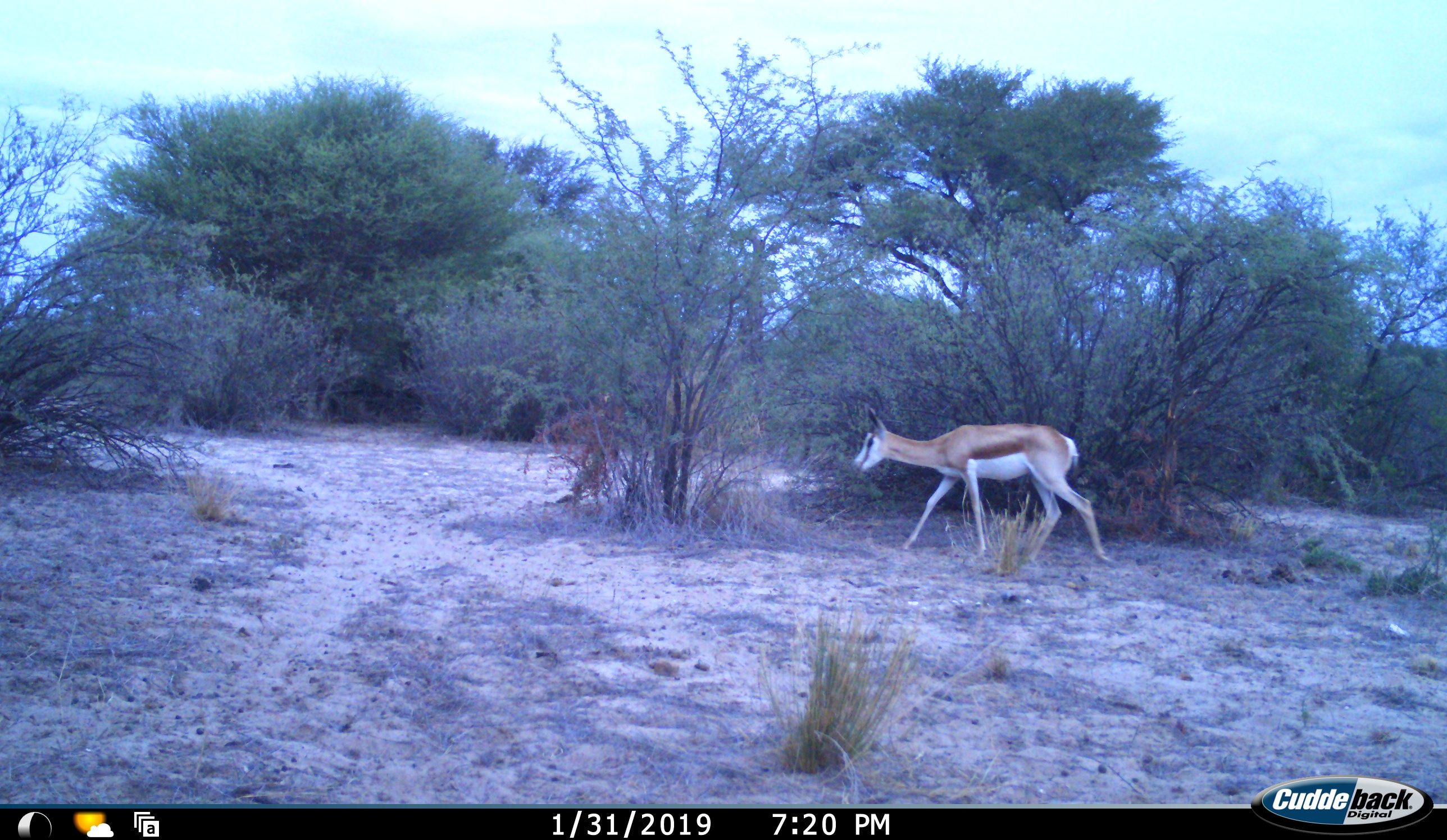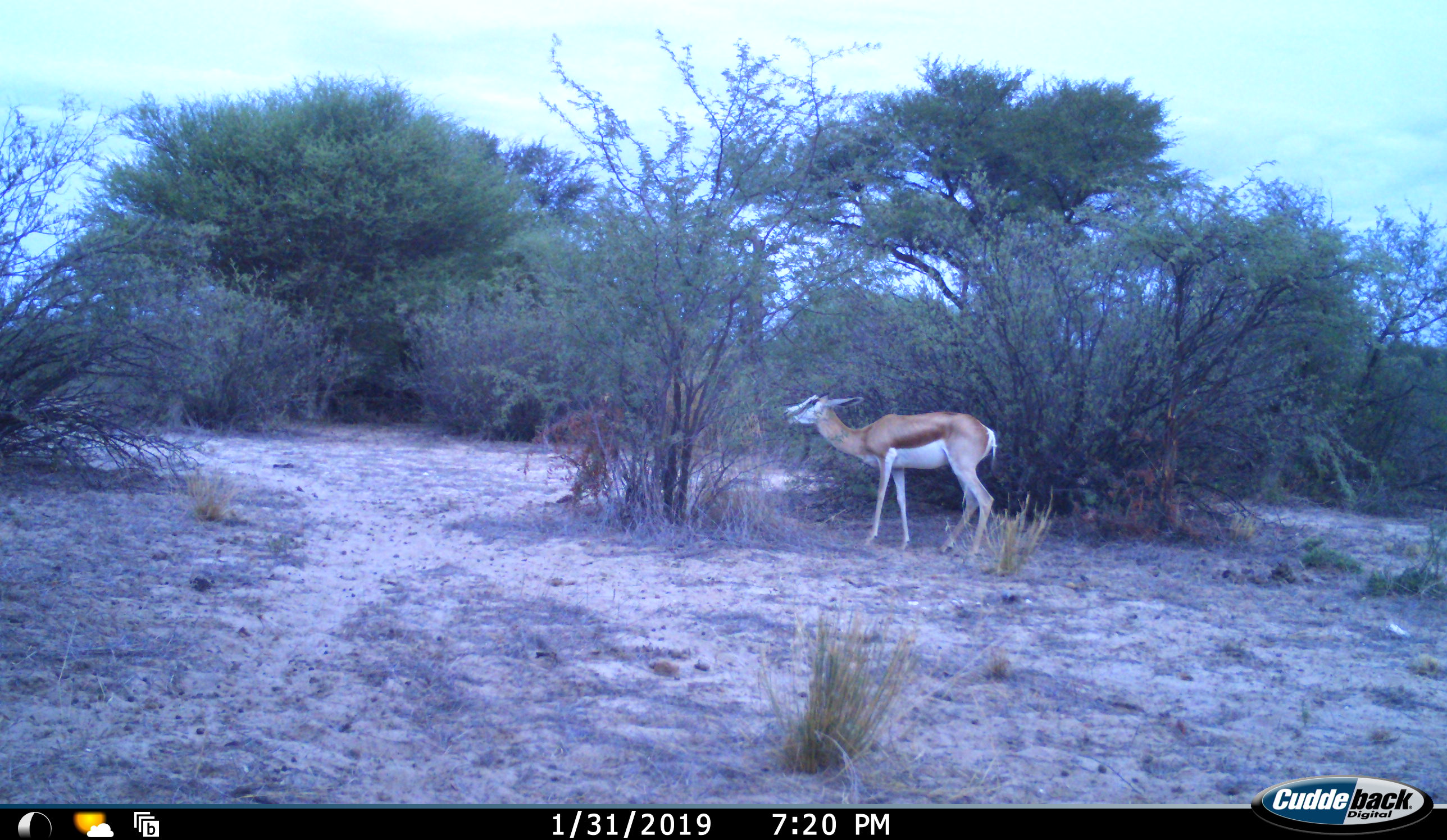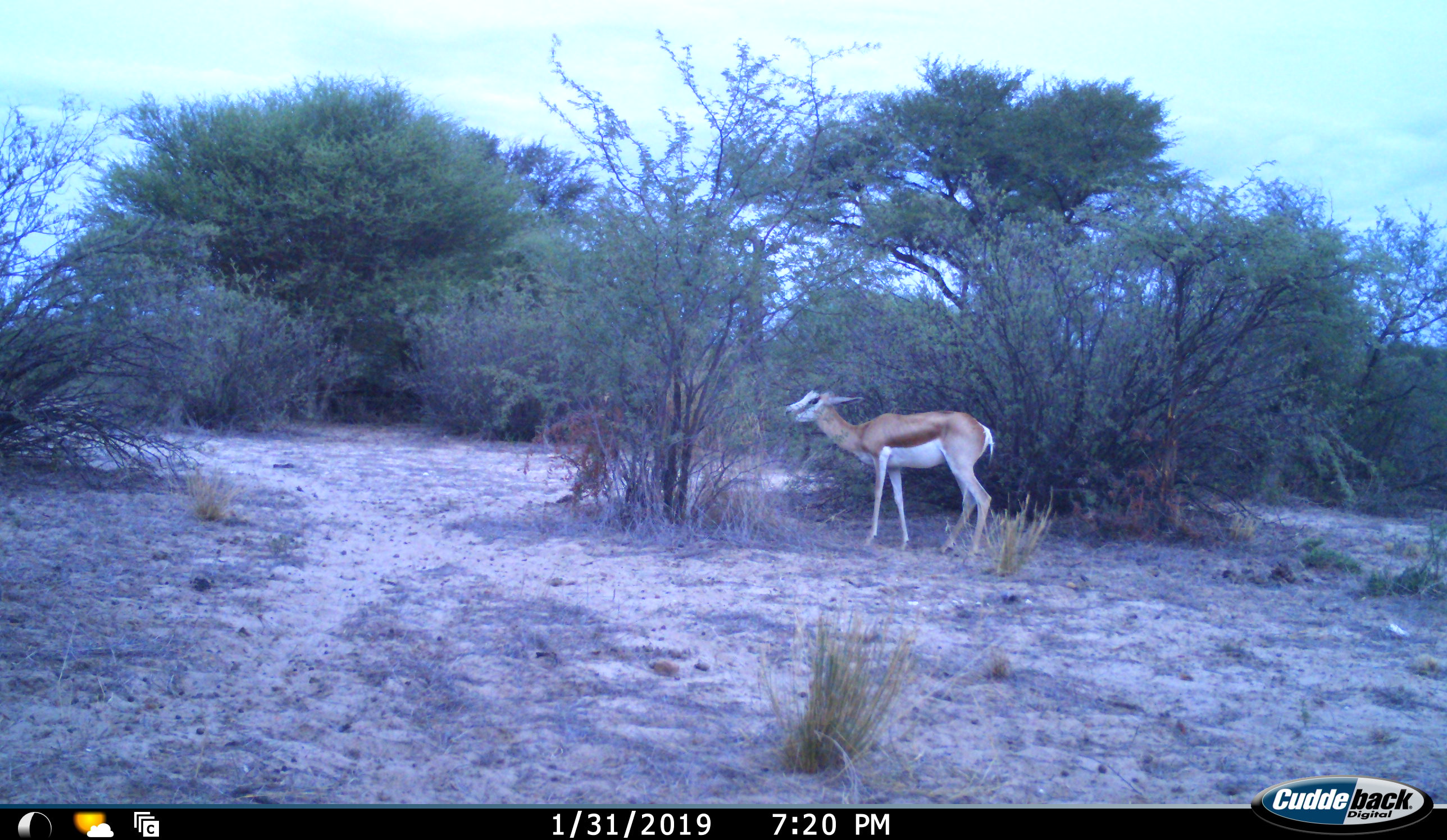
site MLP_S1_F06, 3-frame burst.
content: unidentified animal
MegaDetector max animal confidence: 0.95